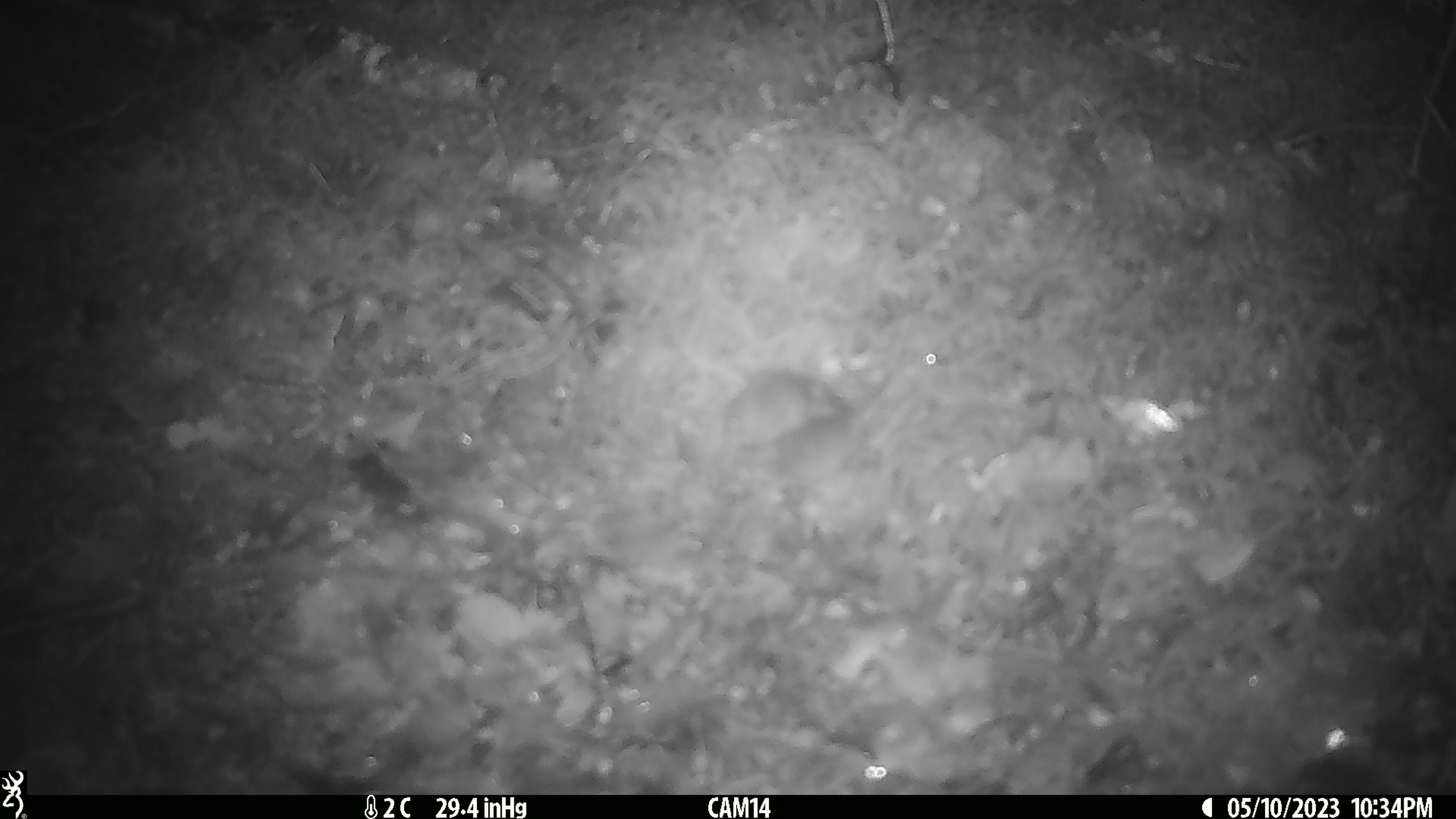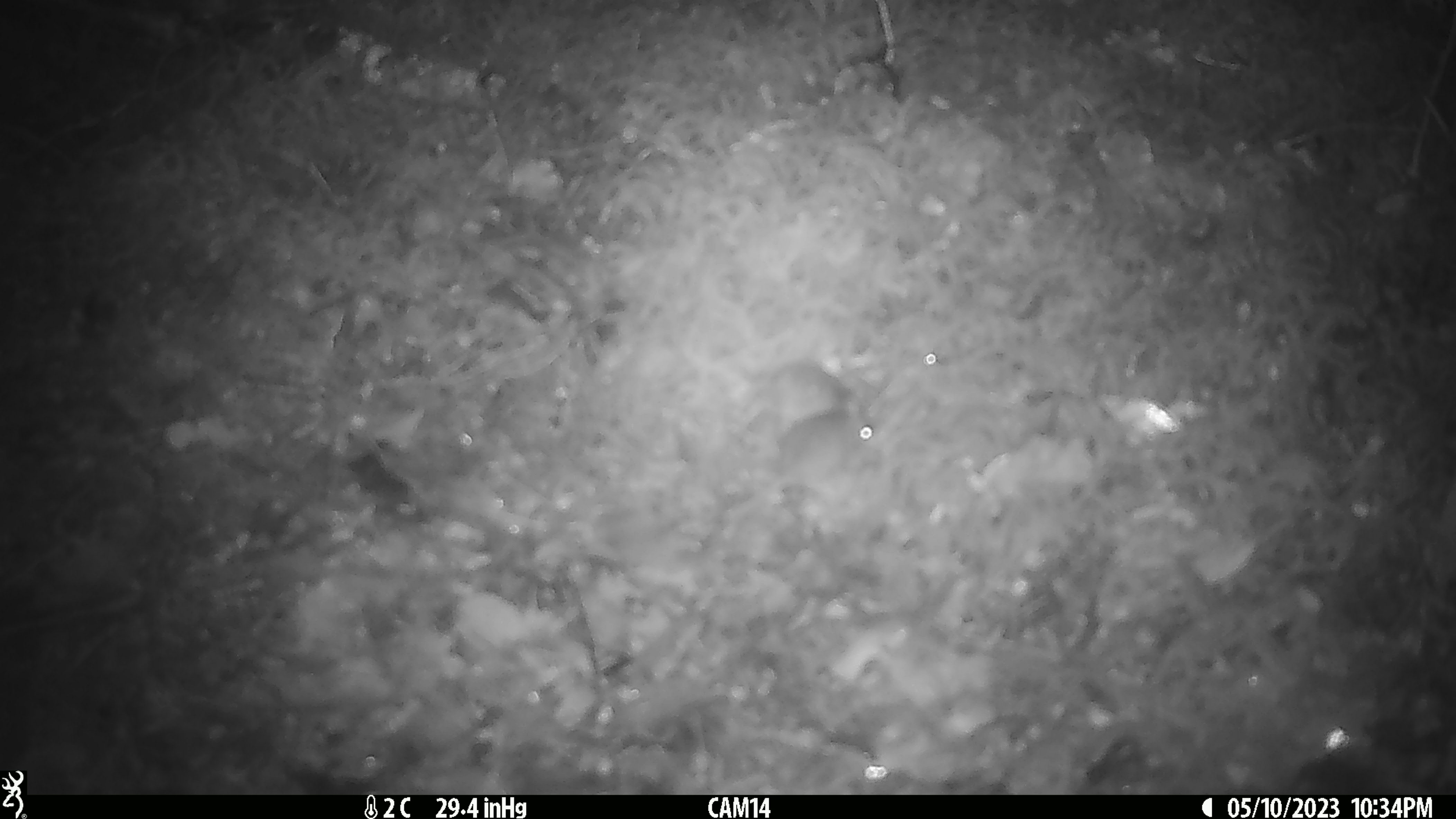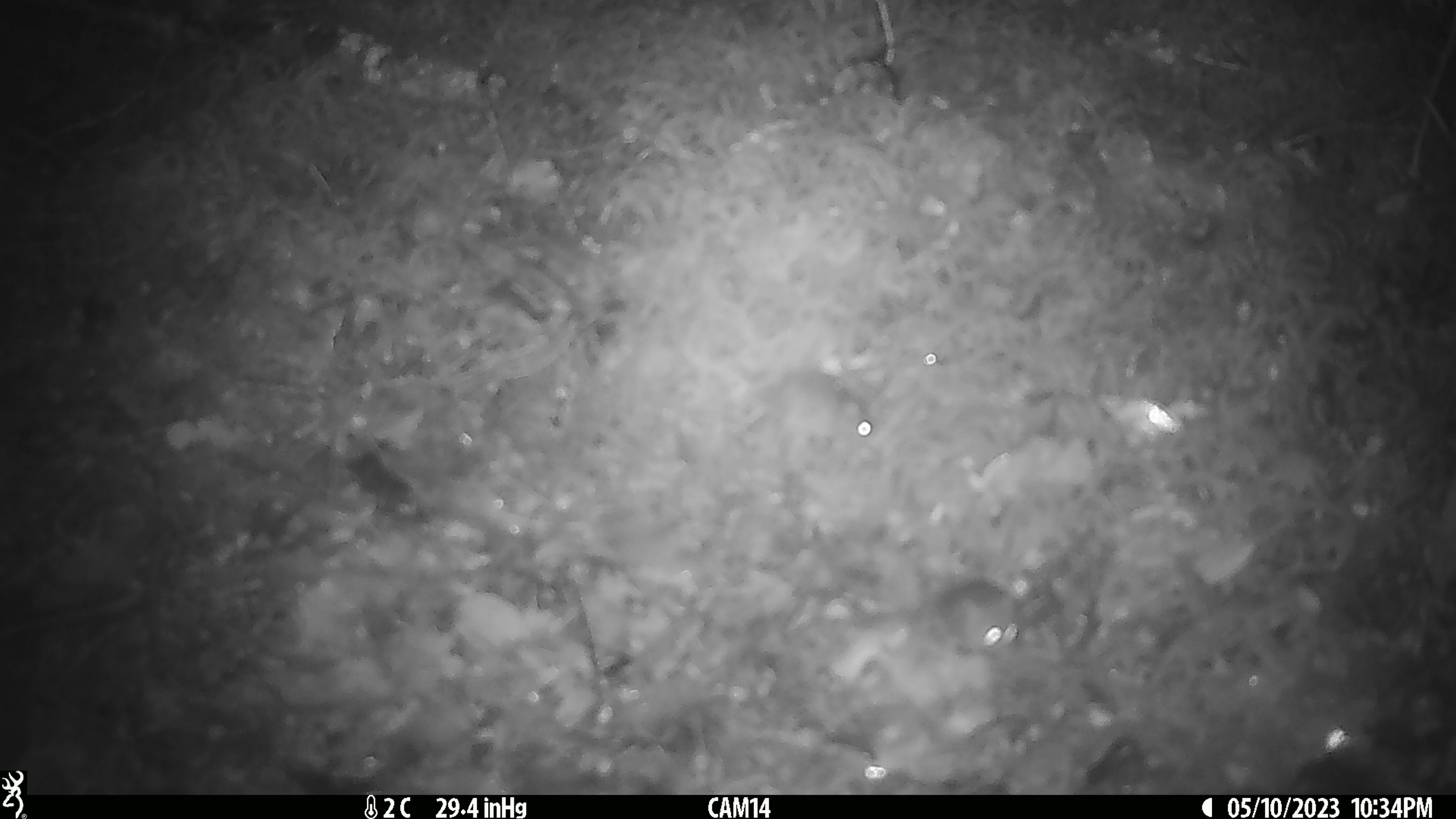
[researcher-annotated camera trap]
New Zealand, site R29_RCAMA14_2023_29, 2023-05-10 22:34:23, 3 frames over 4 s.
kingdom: Animalia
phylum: Chordata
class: Mammalia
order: Rodentia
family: Muridae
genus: Mus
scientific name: Mus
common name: mouse